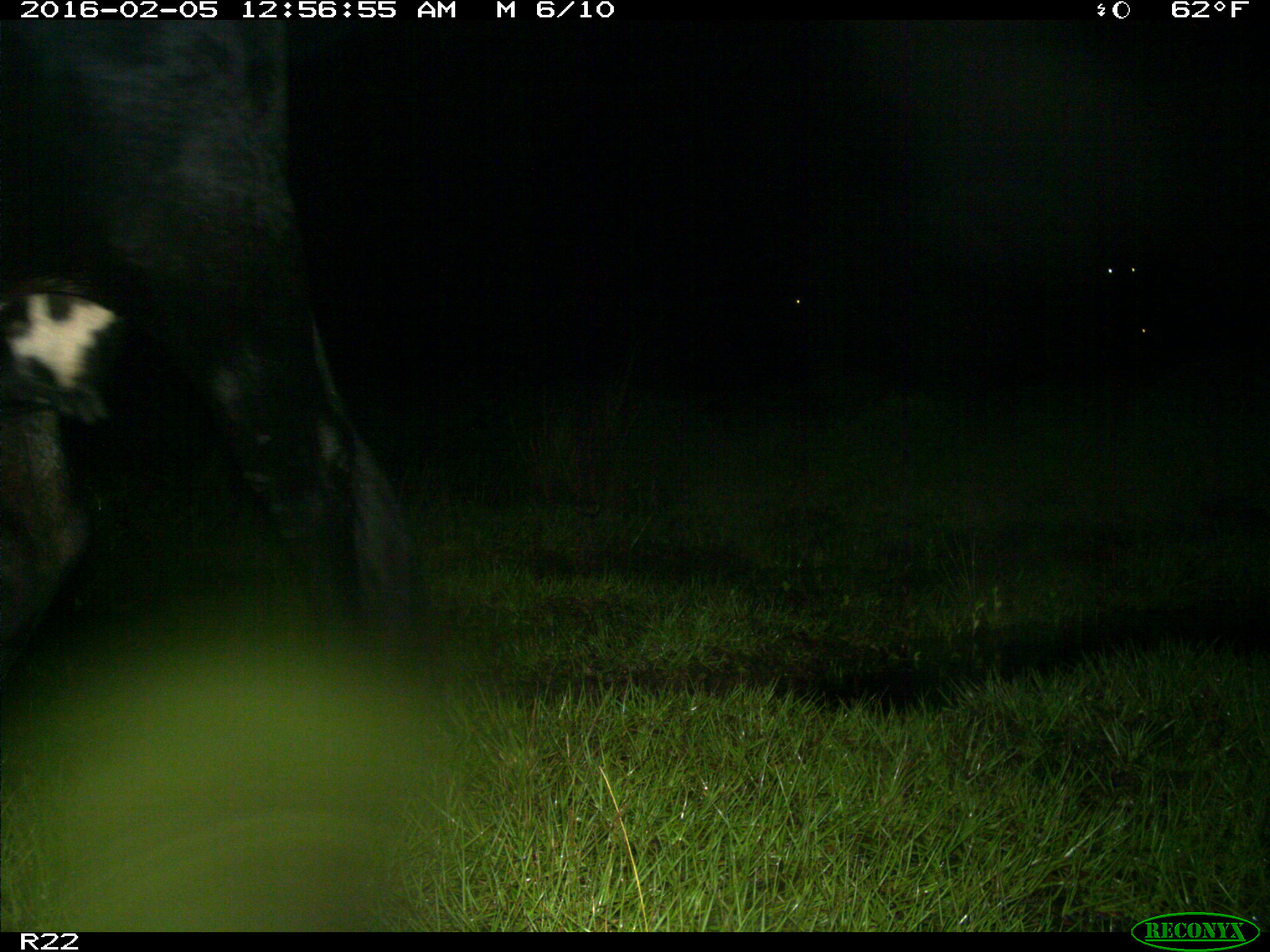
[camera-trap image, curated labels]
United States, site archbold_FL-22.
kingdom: Animalia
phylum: Chordata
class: Mammalia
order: Artiodactyla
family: Bovidae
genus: Bos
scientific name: Bos taurus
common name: domestic cow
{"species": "Bos taurus (domestic cow)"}